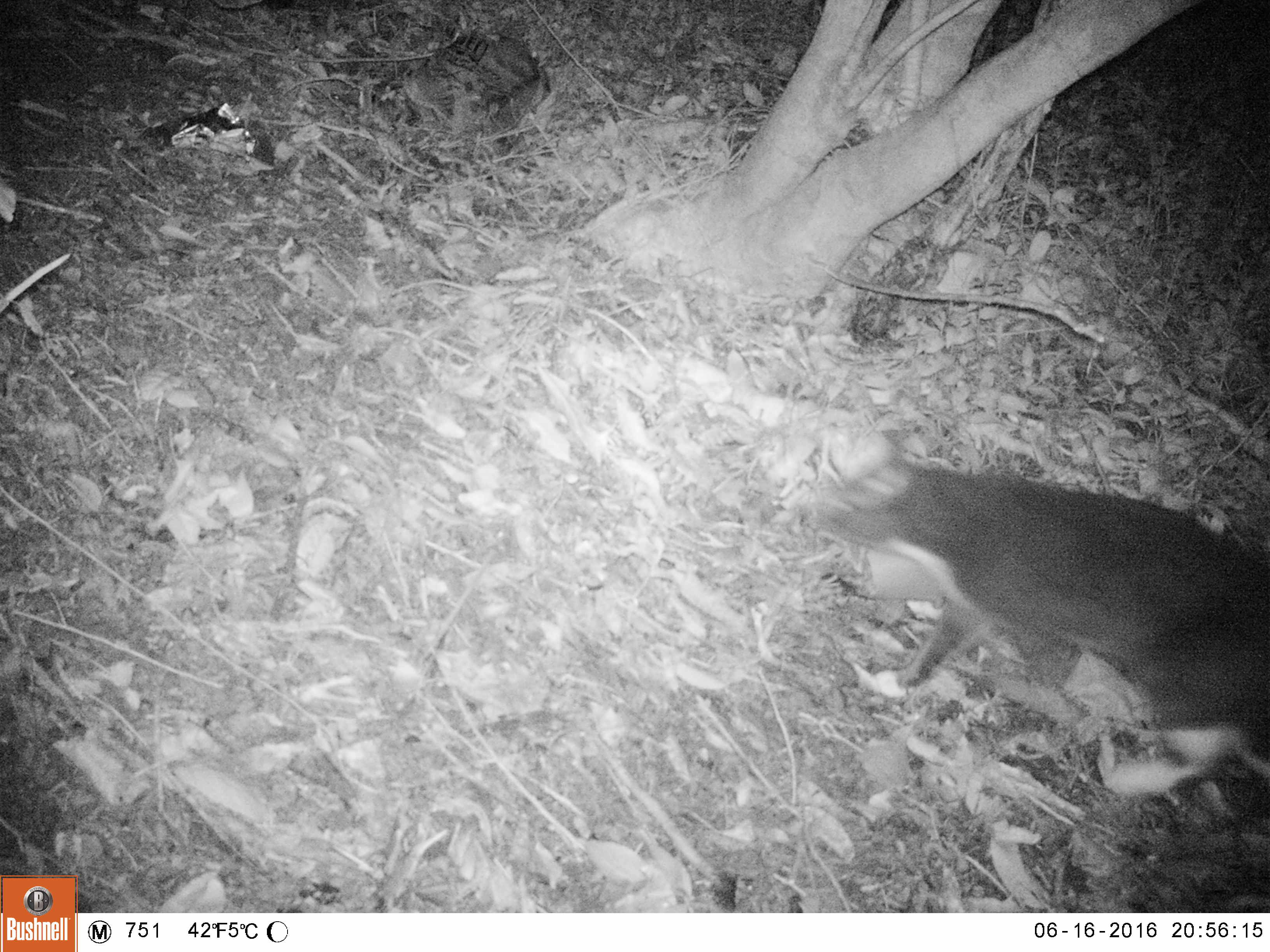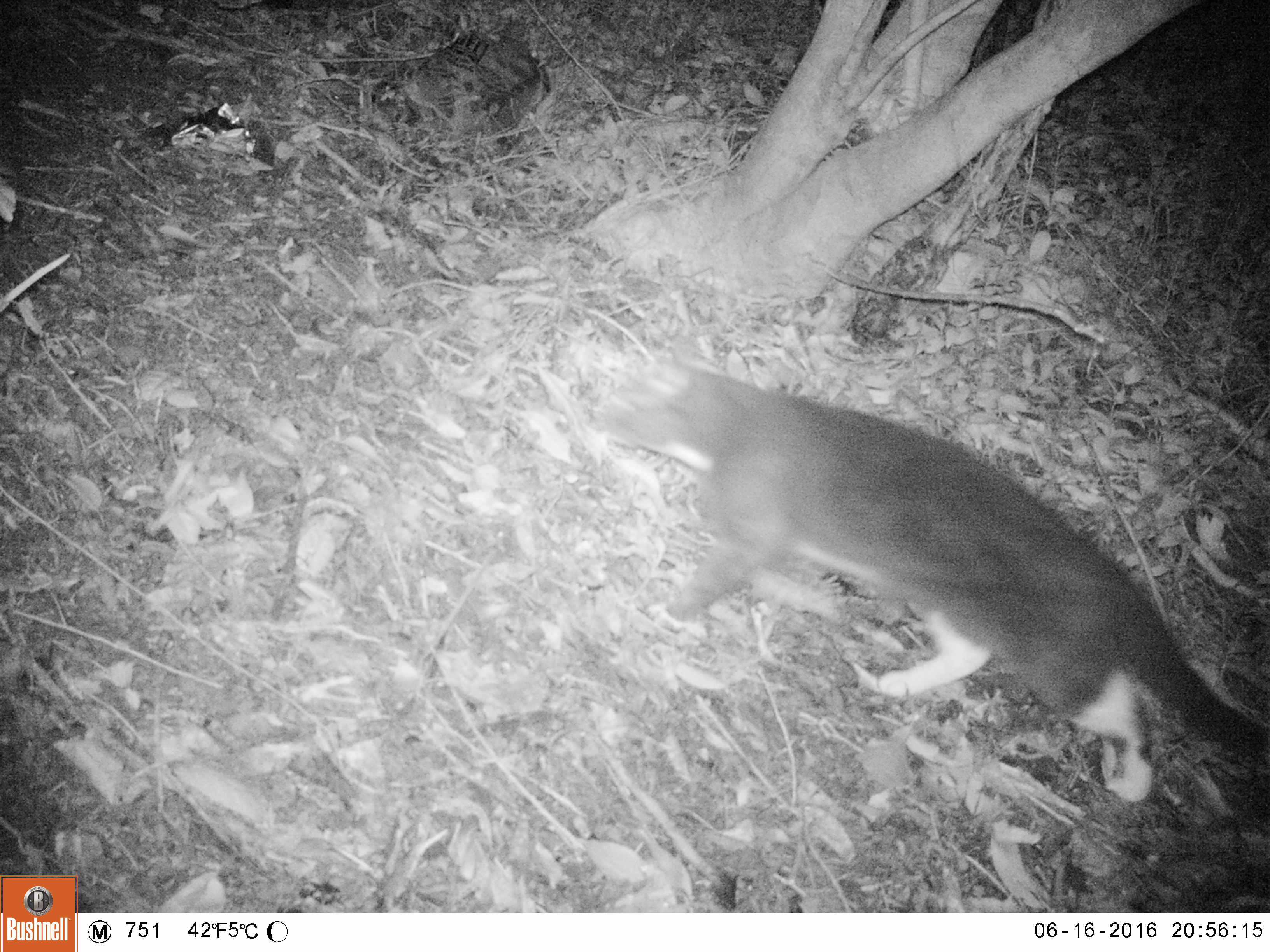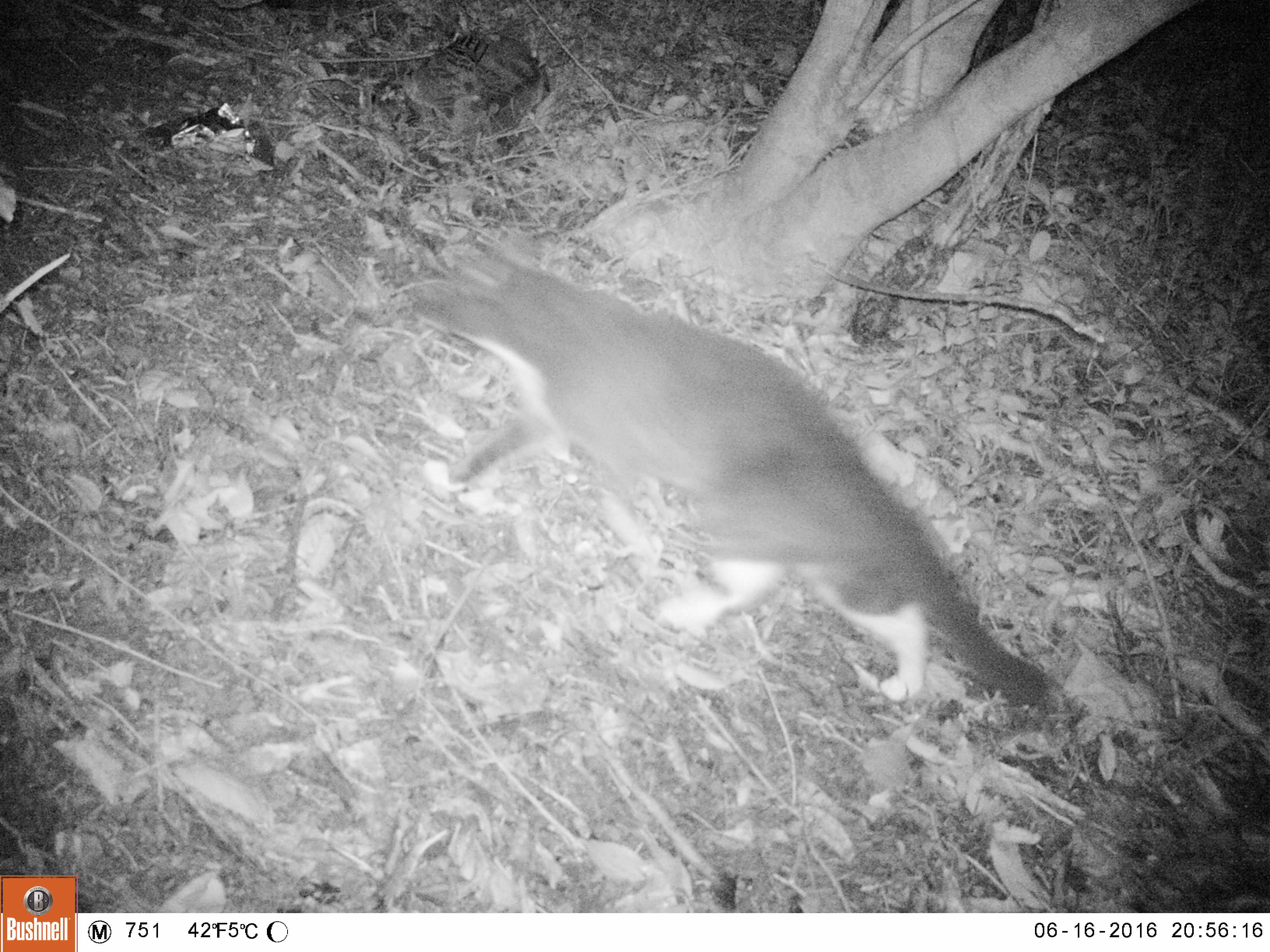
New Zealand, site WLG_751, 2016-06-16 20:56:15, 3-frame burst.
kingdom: Animalia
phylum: Chordata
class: Mammalia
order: Carnivora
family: Felidae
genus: Felis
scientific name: Felis catus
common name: domestic cat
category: cat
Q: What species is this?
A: Cat (domestic cat) (Felis catus).